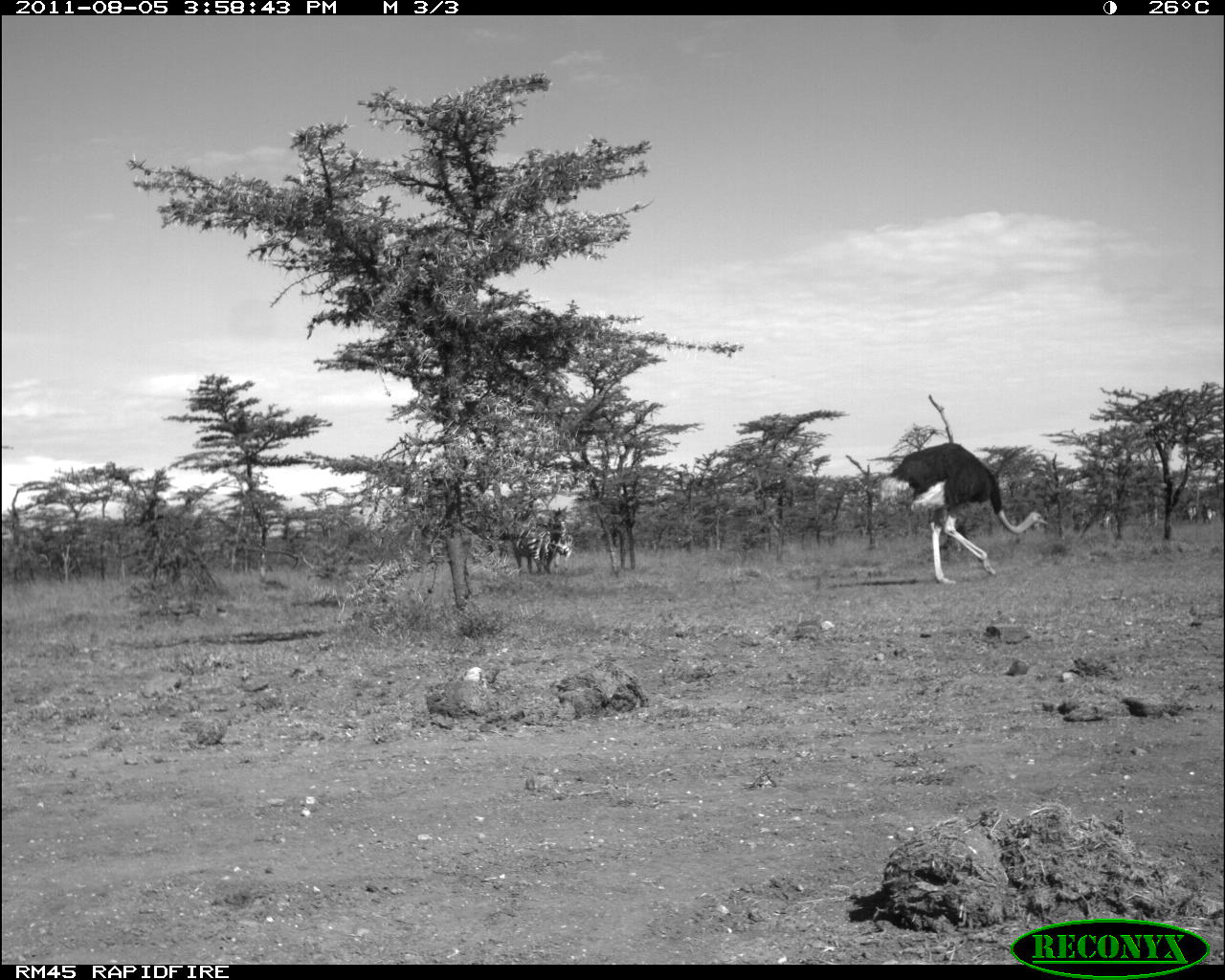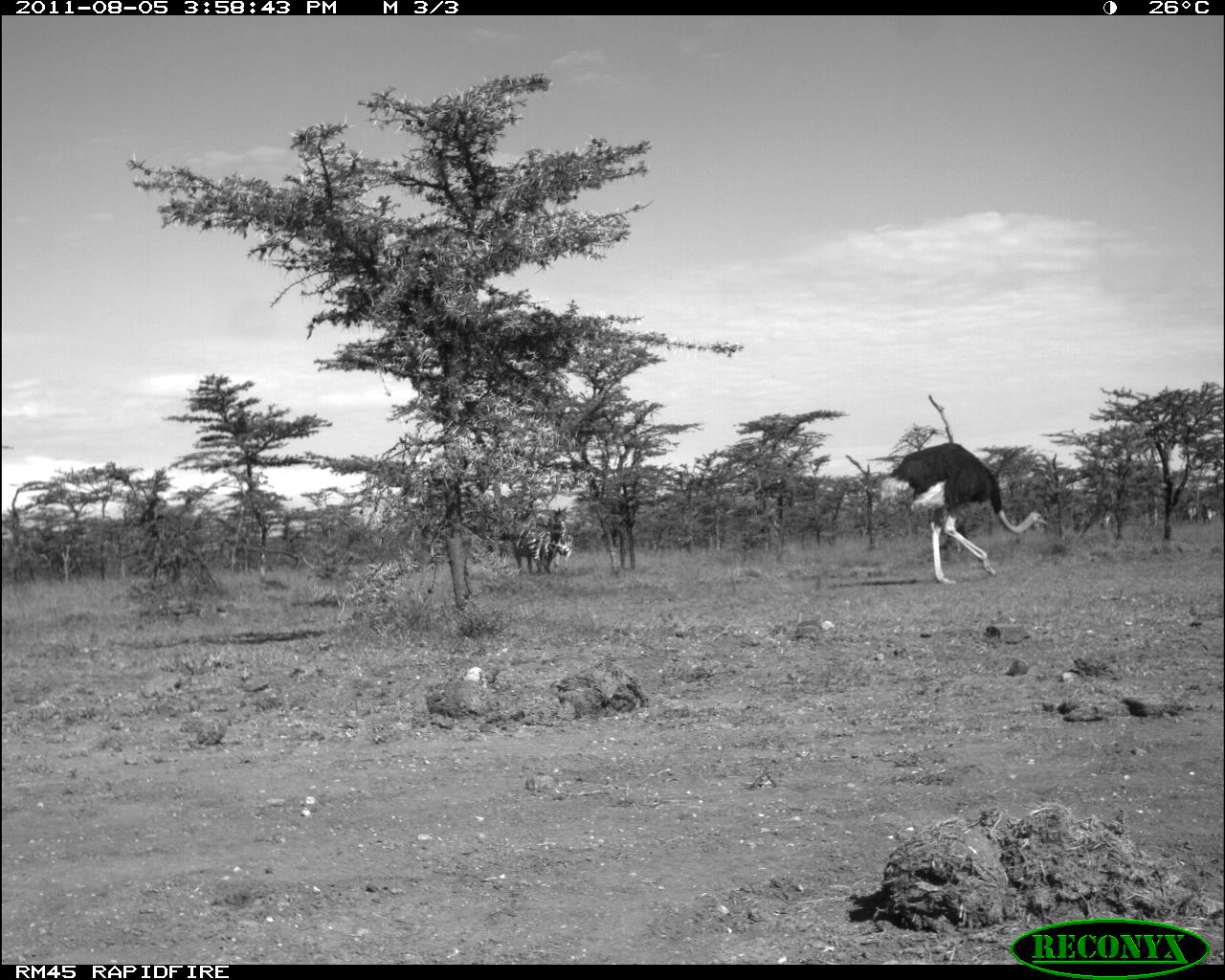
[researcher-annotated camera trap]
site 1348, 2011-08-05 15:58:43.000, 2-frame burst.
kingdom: Animalia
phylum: Chordata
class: Aves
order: Struthioniformes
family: Struthionidae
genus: Struthio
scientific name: Struthio camelus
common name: common ostrich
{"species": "Struthio camelus (common ostrich)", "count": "1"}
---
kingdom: Animalia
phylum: Chordata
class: Mammalia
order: Perissodactyla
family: Equidae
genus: Equus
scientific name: Equus quagga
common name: plains zebra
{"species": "Equus quagga (plains zebra)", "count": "1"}